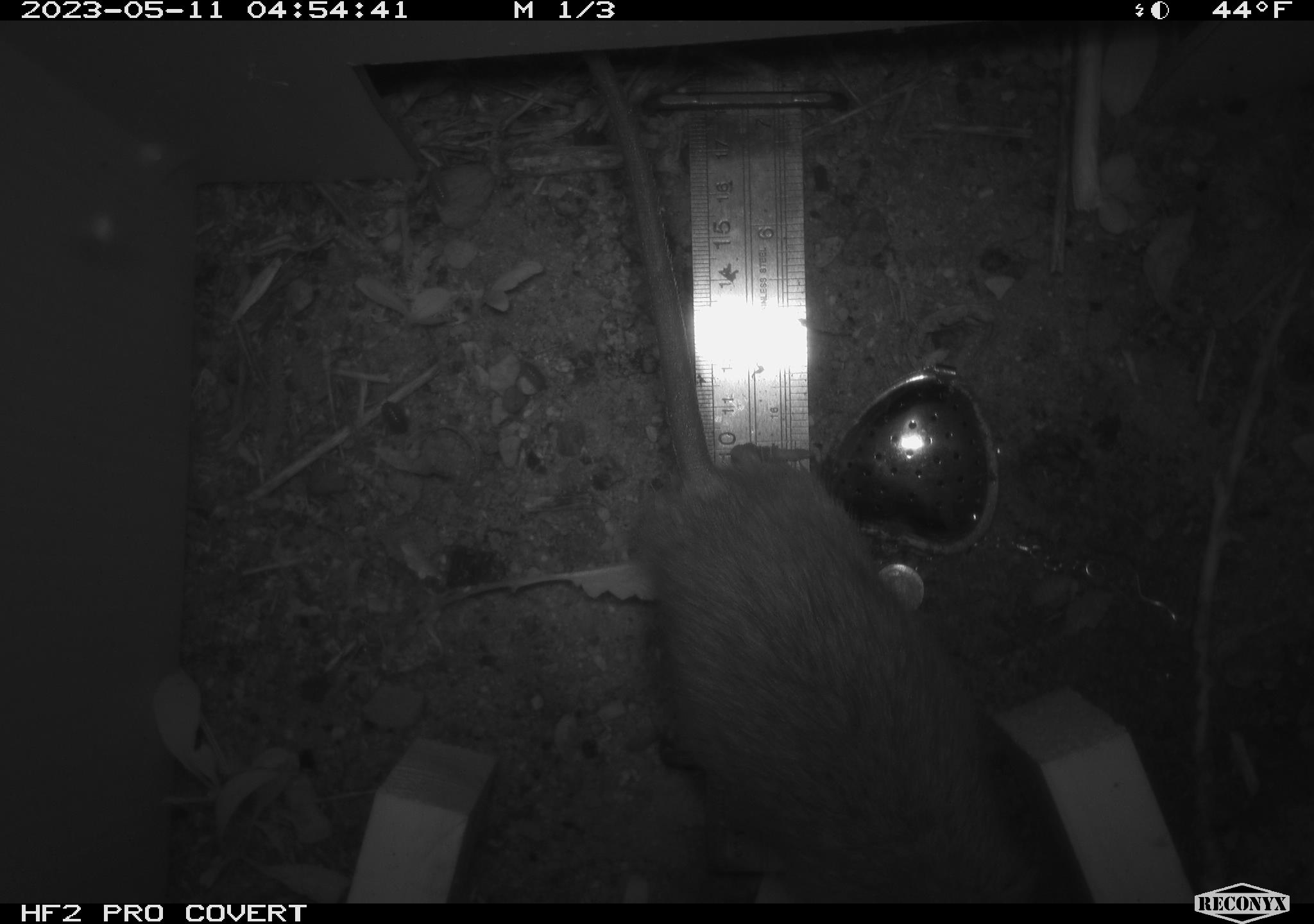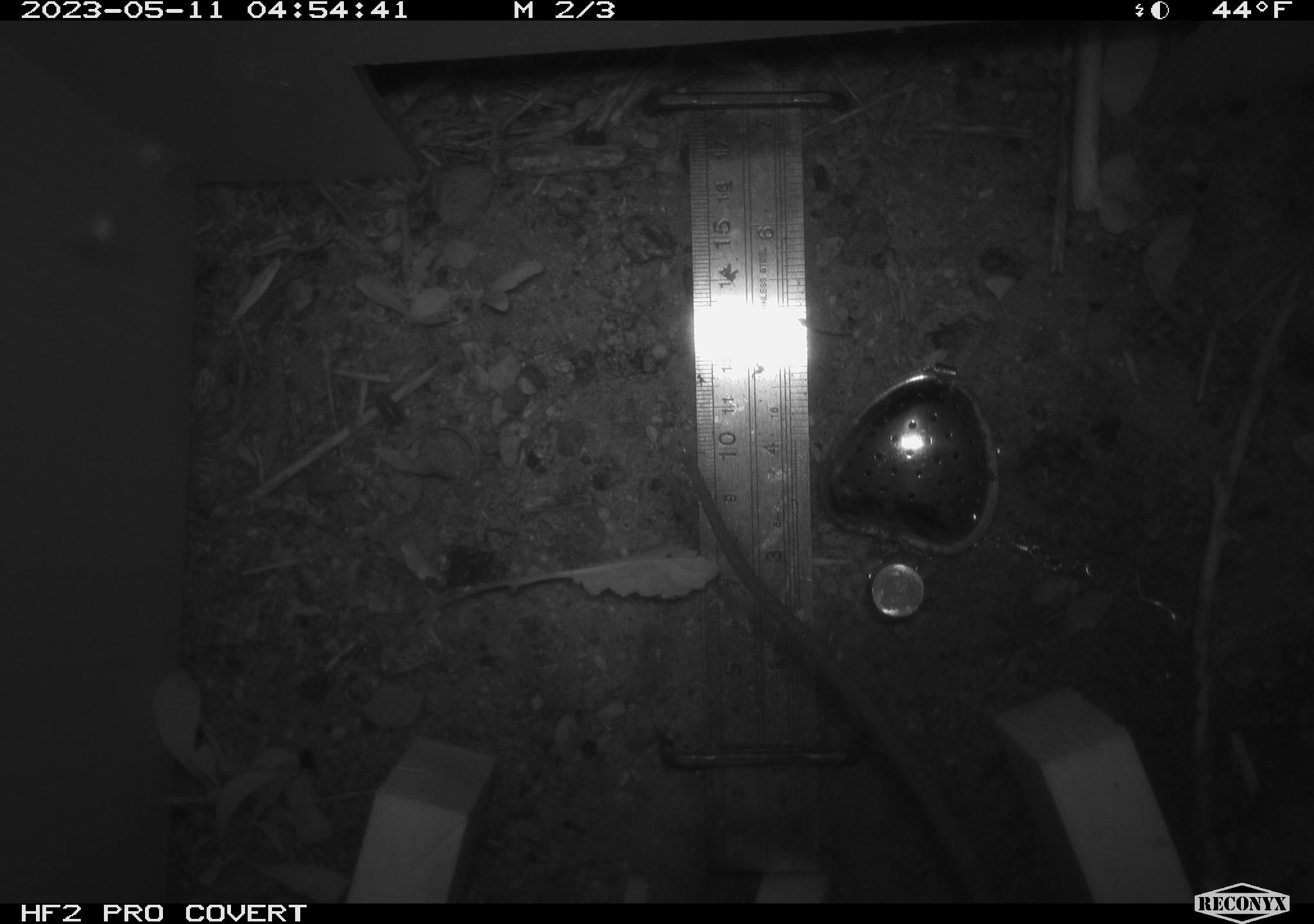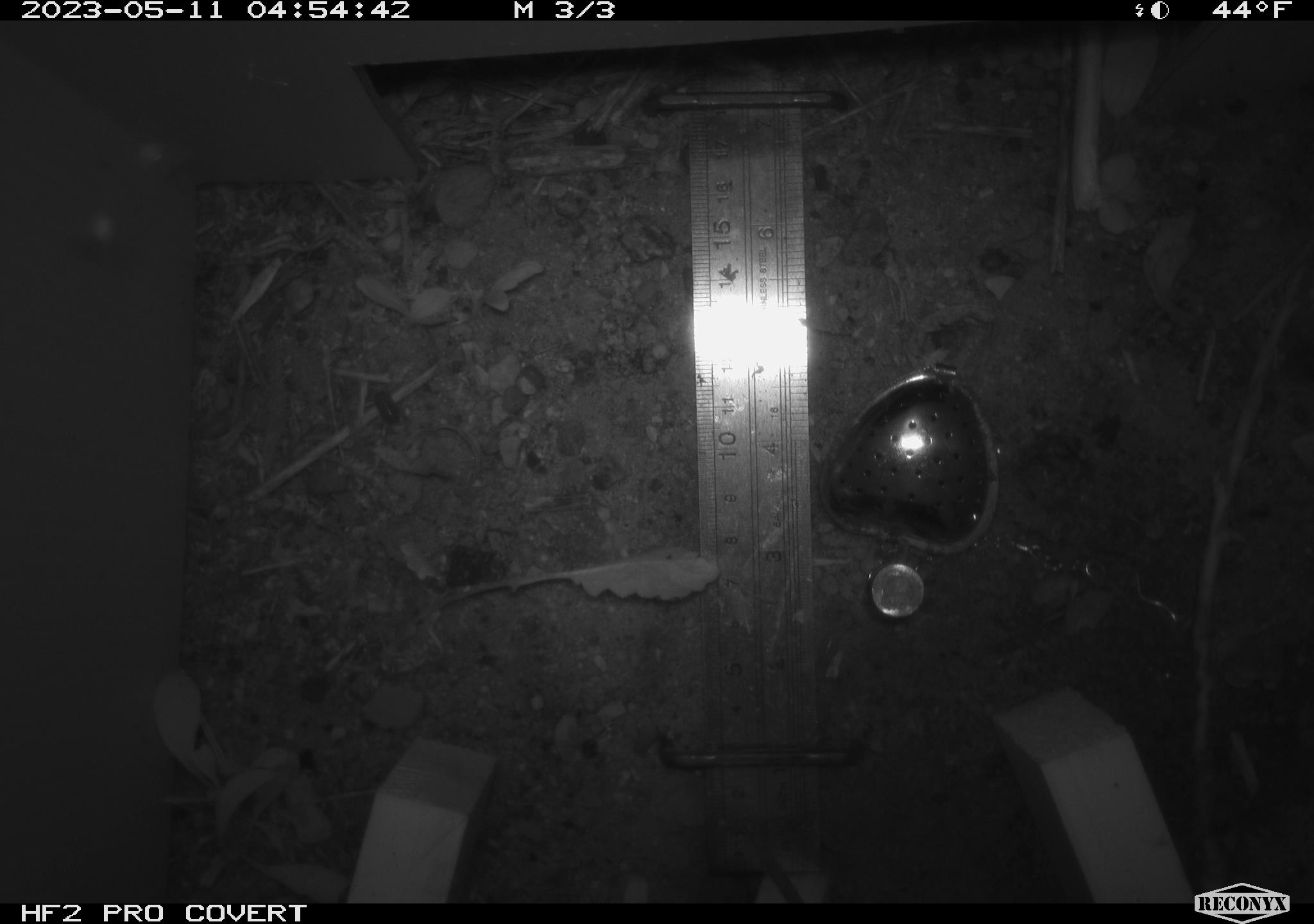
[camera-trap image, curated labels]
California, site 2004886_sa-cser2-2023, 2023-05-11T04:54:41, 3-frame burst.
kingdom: Animalia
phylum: Chordata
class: Mammalia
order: Rodentia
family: Muridae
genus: Rattus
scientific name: Rattus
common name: rat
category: rattus species